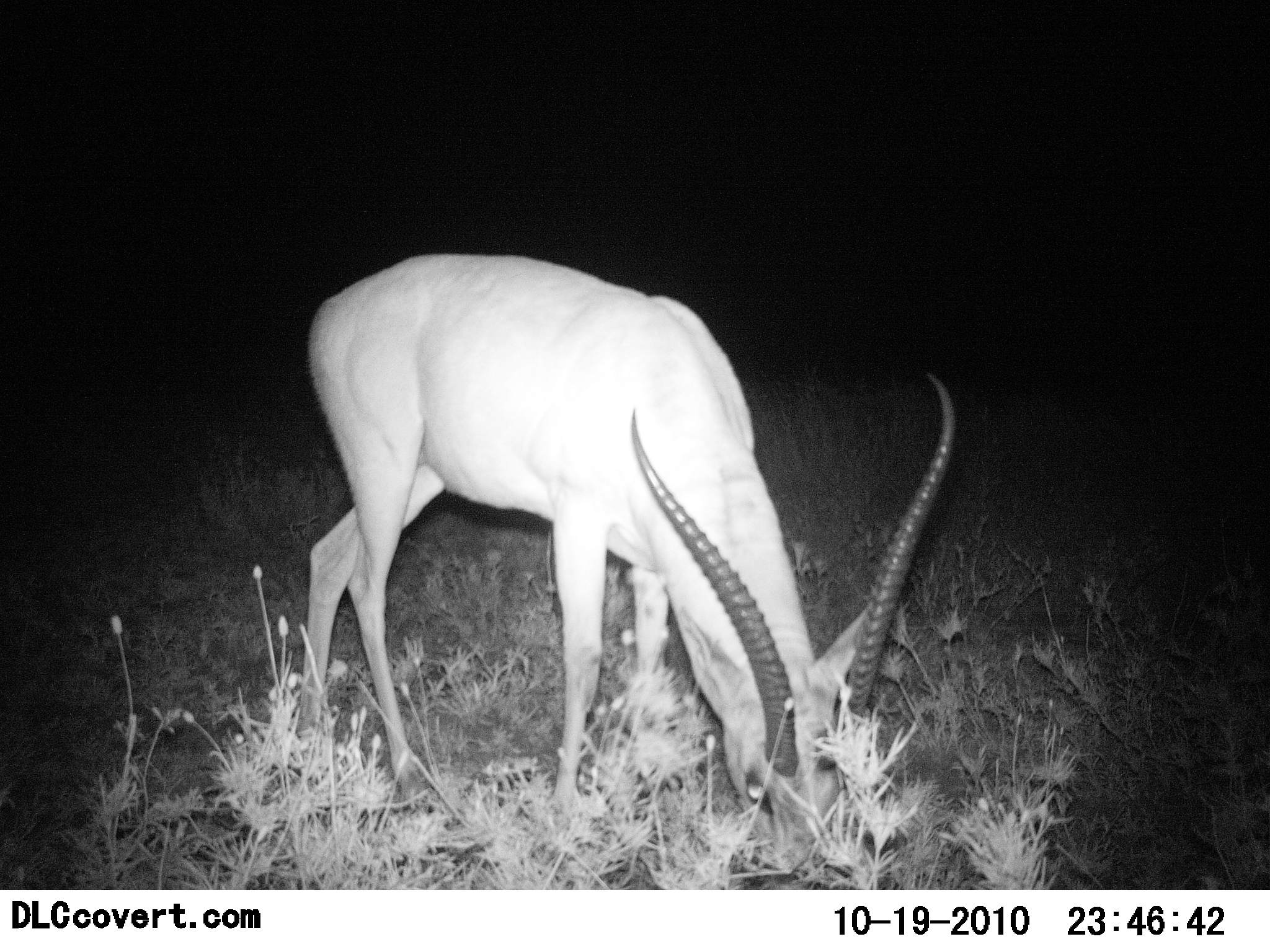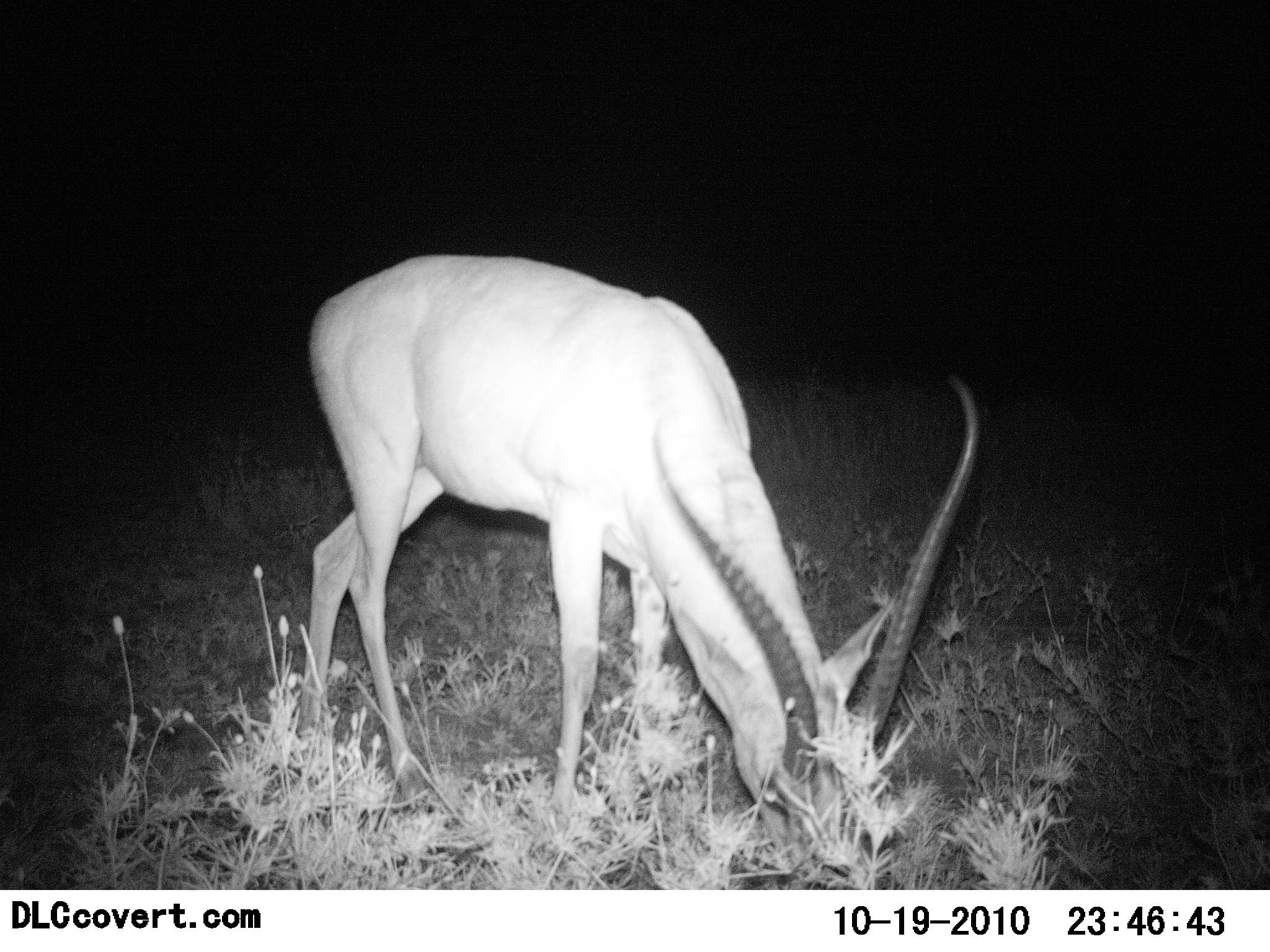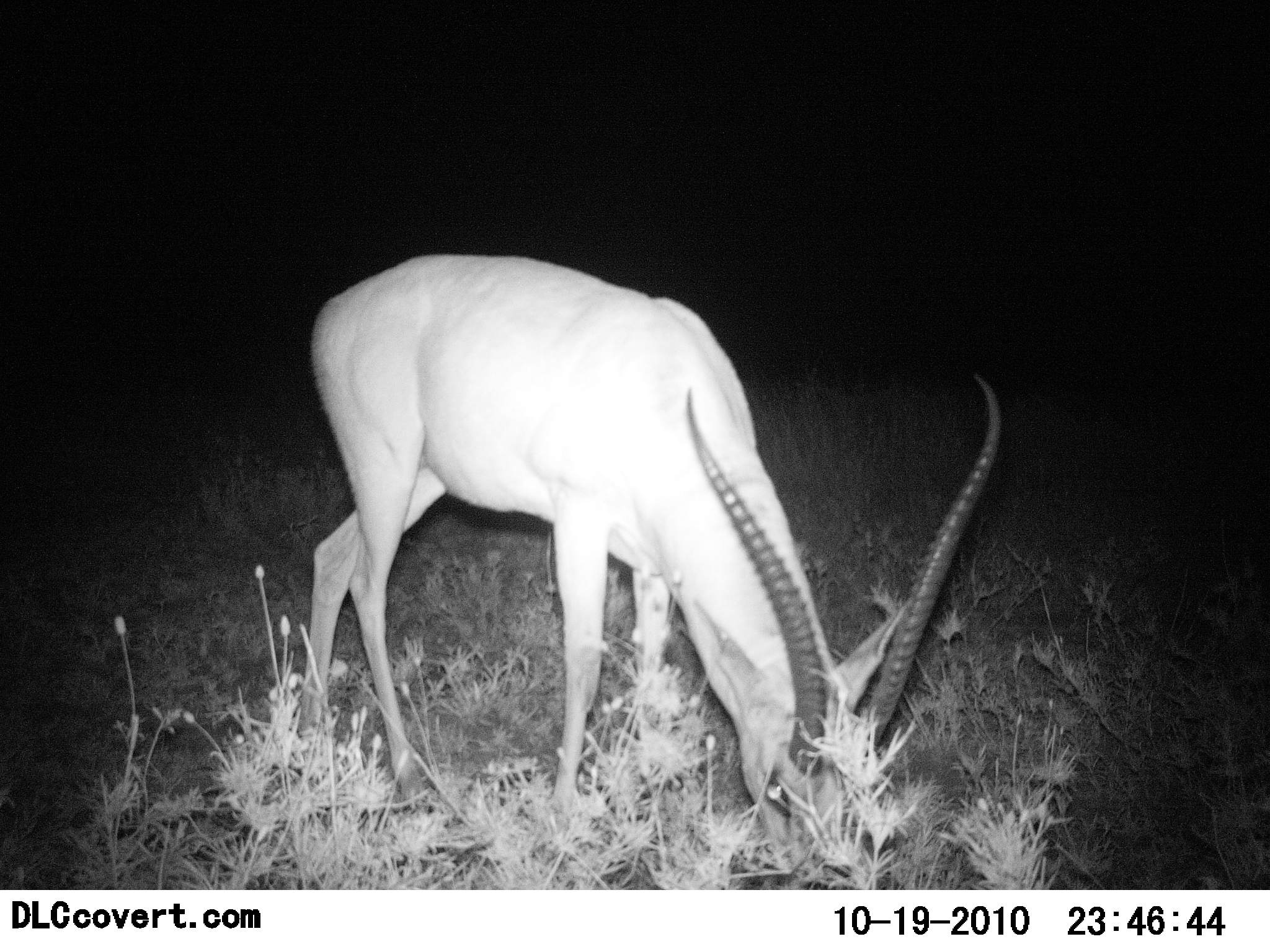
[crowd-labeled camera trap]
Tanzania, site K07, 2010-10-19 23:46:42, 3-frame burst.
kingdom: Animalia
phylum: Chordata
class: Mammalia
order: Artiodactyla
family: Bovidae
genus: Aepyceros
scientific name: Aepyceros melampus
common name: impala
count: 1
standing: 0%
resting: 0%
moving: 0%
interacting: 0%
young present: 0%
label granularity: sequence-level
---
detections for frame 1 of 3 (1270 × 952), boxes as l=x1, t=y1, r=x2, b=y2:
animal: l=302, t=248, r=967, b=888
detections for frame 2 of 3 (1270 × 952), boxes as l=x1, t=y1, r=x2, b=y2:
animal: l=301, t=251, r=986, b=891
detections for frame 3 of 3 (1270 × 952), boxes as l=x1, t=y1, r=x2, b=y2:
animal: l=297, t=249, r=1006, b=842